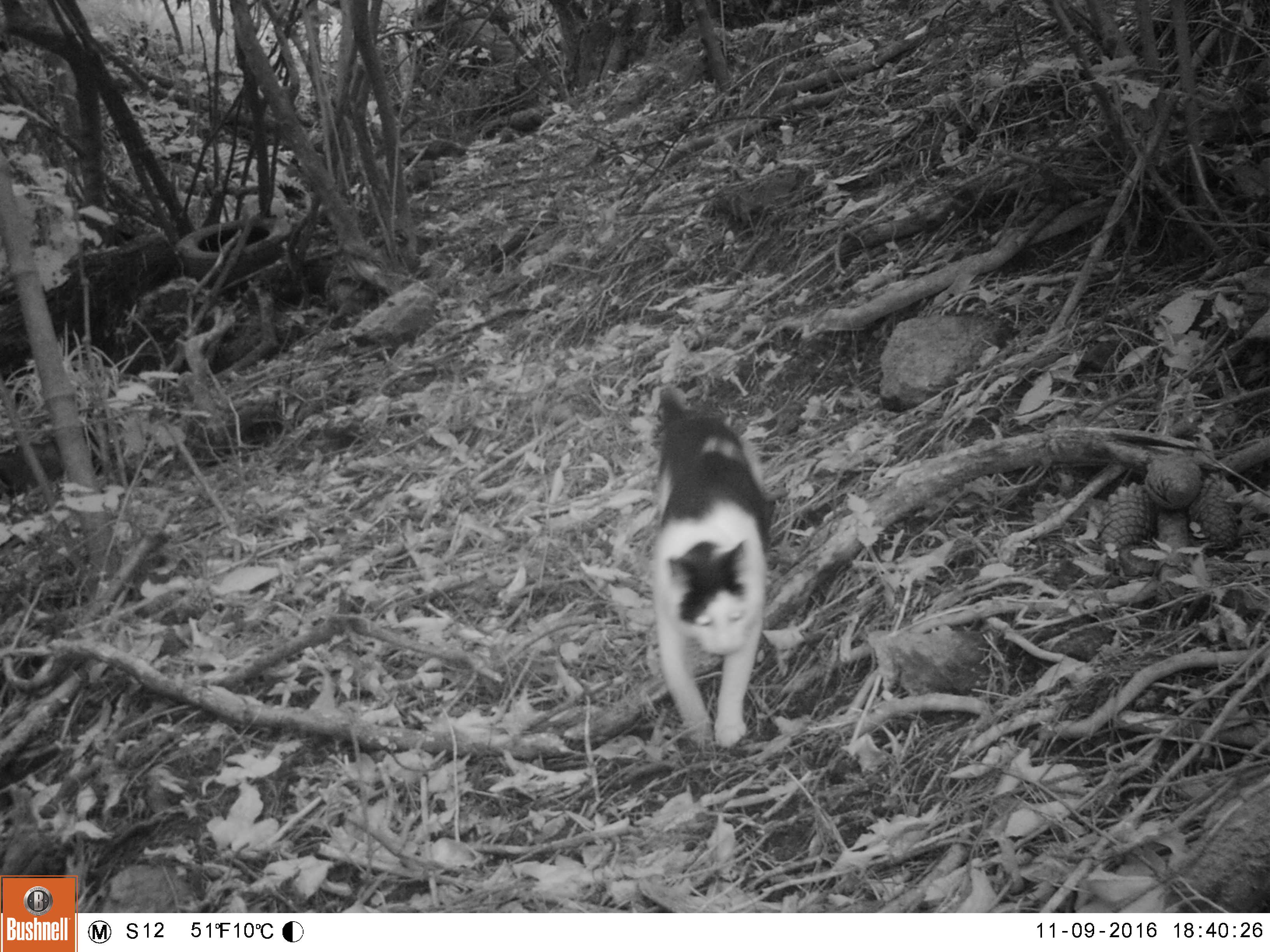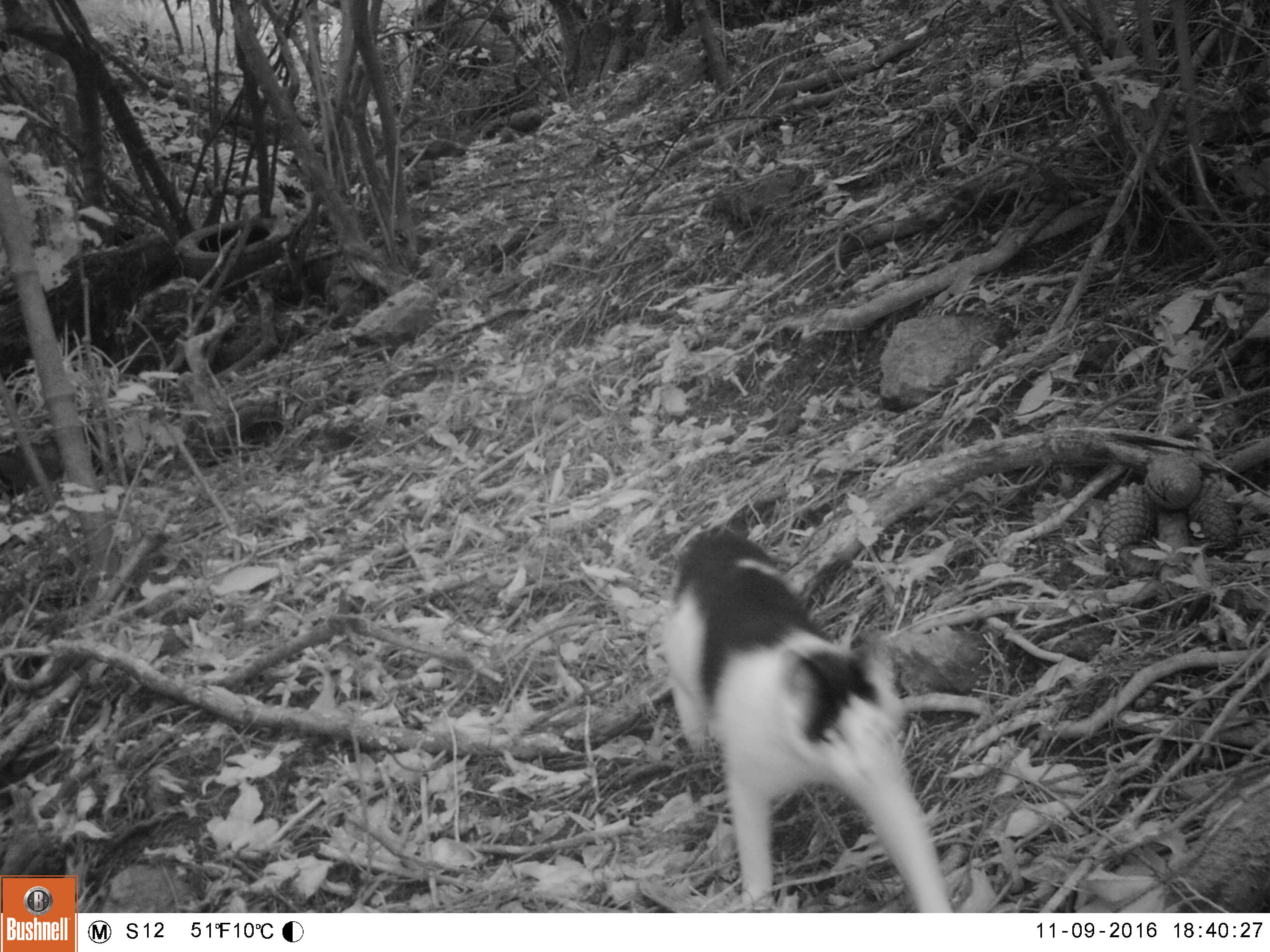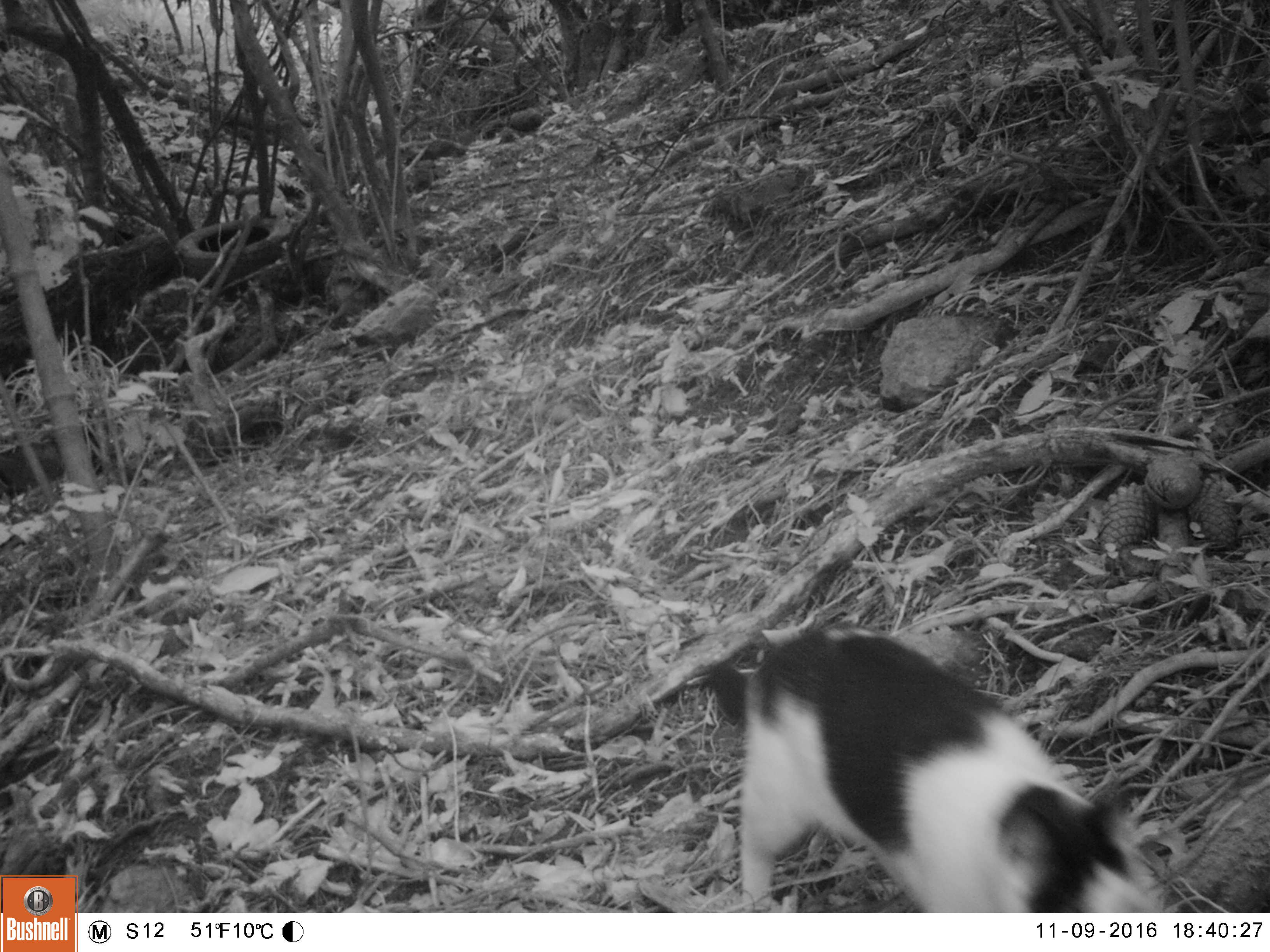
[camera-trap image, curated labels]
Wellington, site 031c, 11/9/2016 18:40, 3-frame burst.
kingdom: Animalia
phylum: Chordata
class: Mammalia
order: Carnivora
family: Felidae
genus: Felis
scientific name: Felis catus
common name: cat